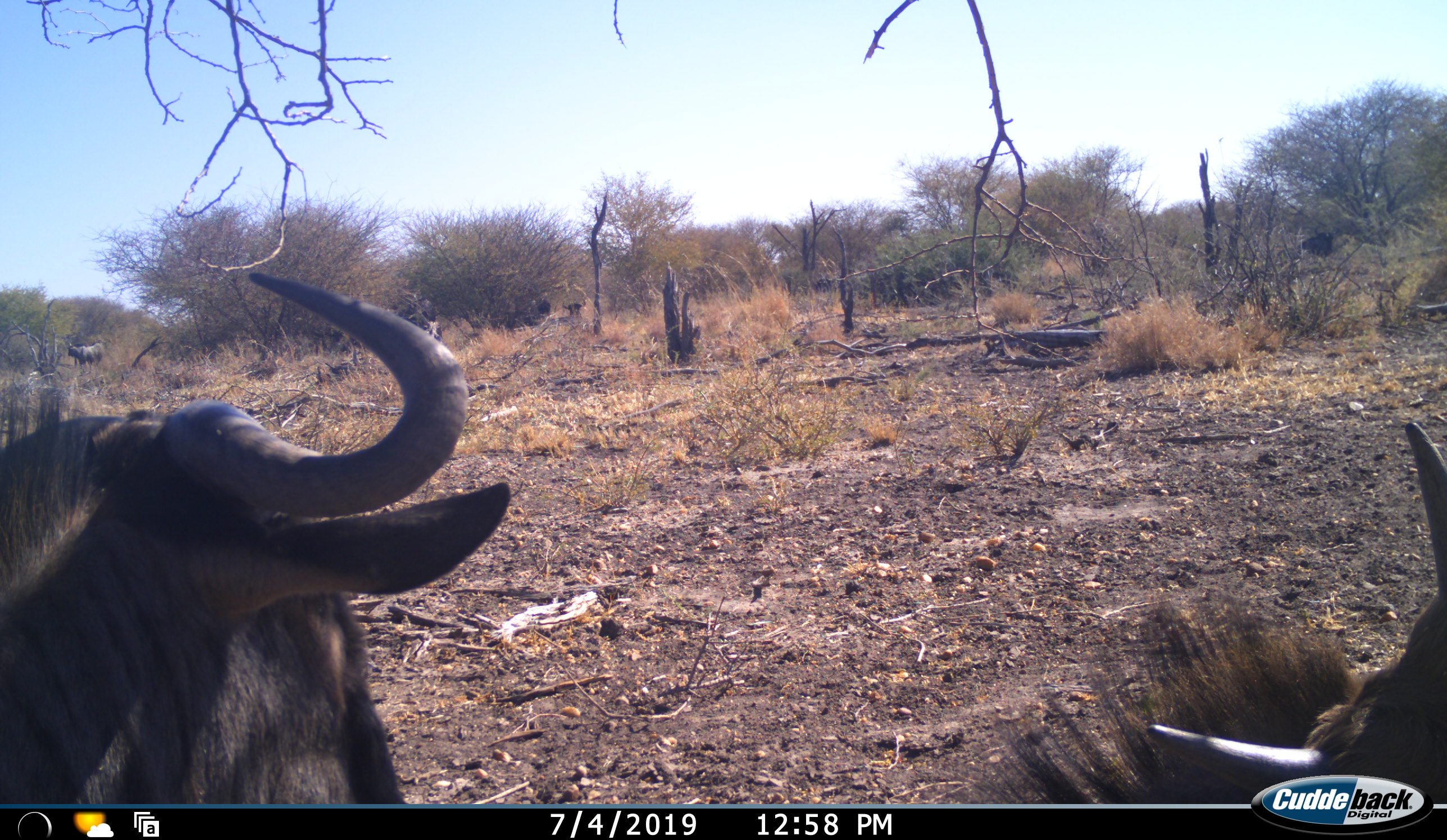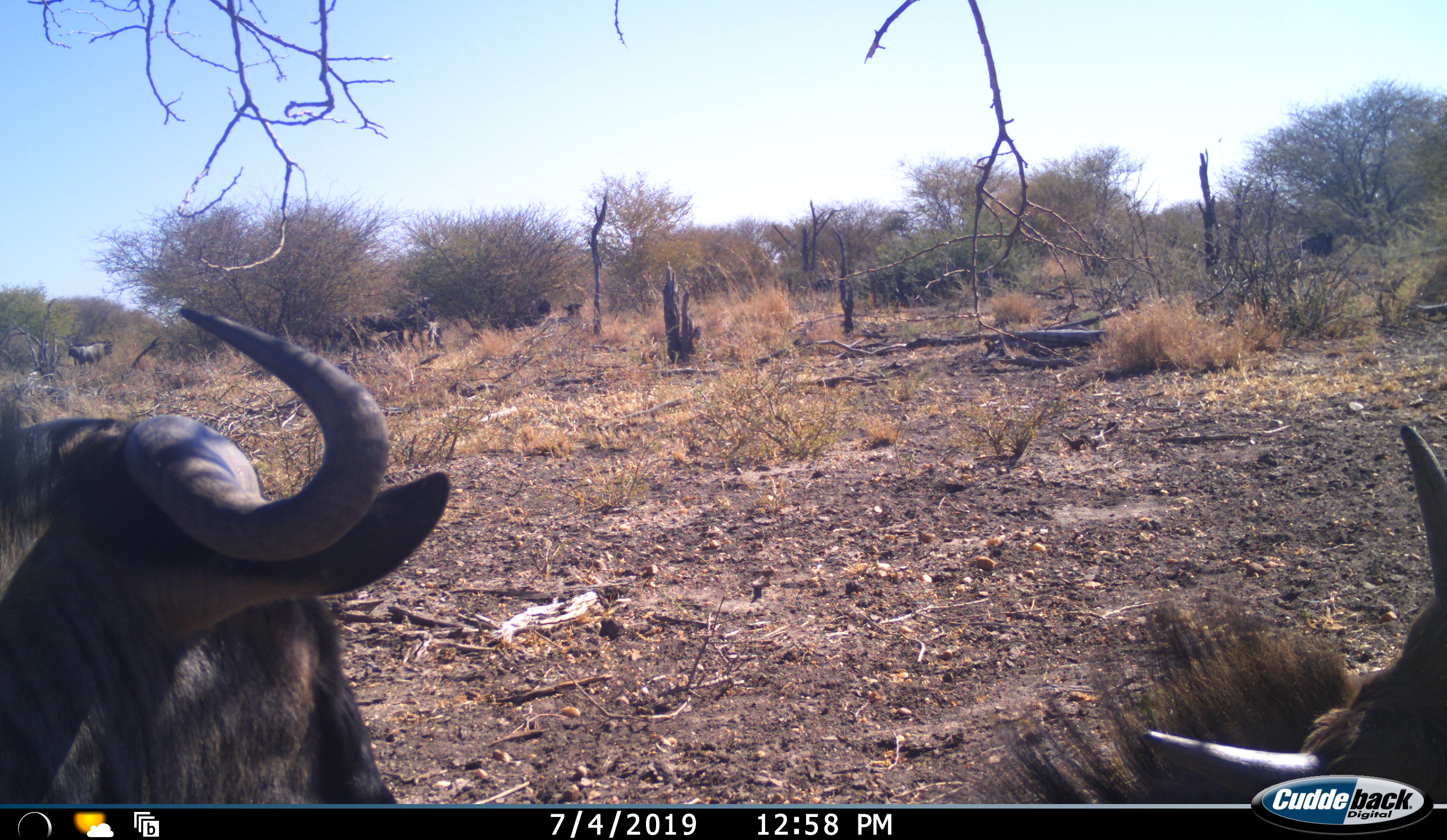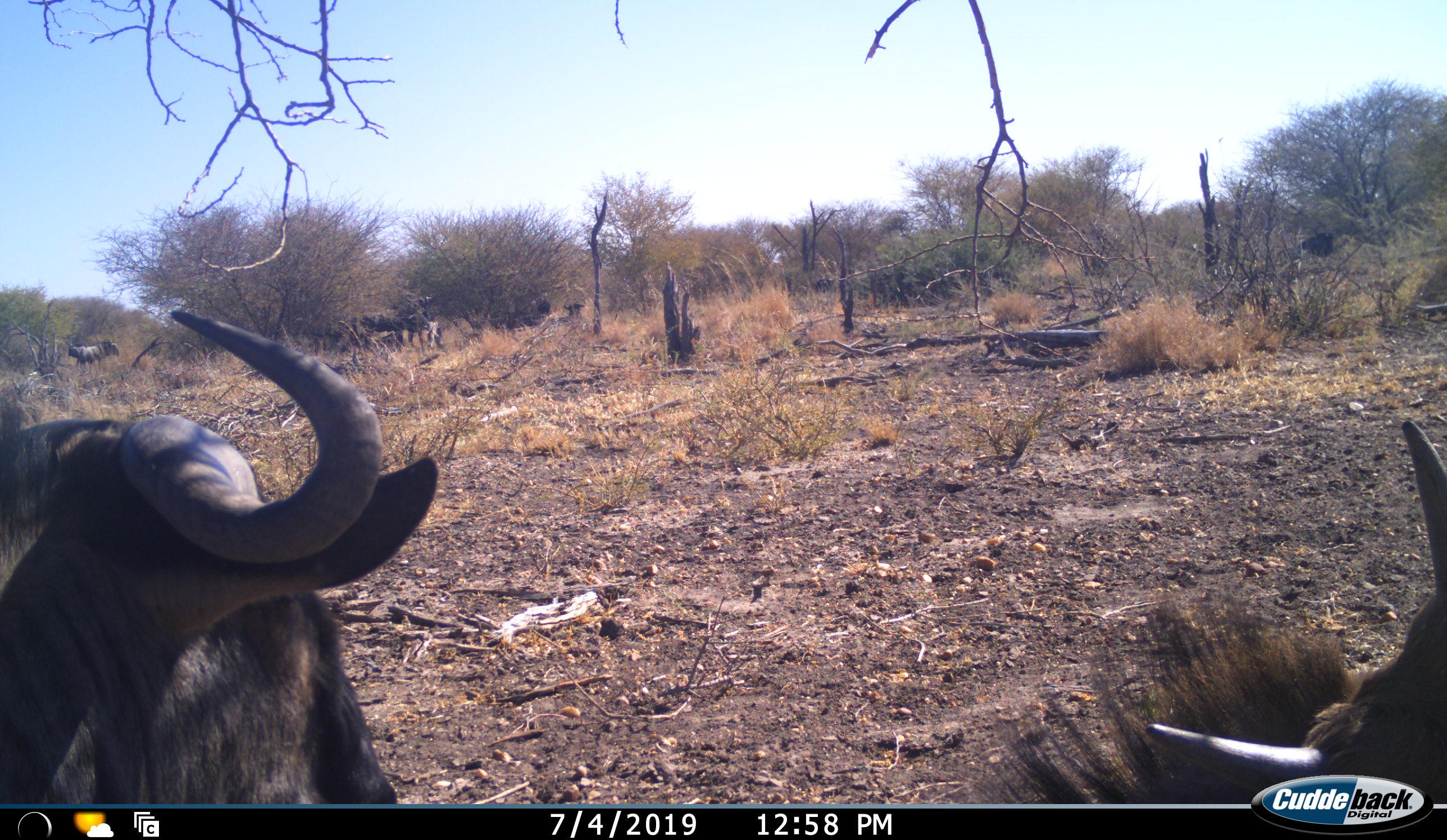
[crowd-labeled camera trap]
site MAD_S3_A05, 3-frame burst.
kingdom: Animalia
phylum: Chordata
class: Mammalia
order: Artiodactyla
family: Bovidae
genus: Connochaetes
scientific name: Connochaetes taurinus taurinus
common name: blue wildebeest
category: wildebeestblue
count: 2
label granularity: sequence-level